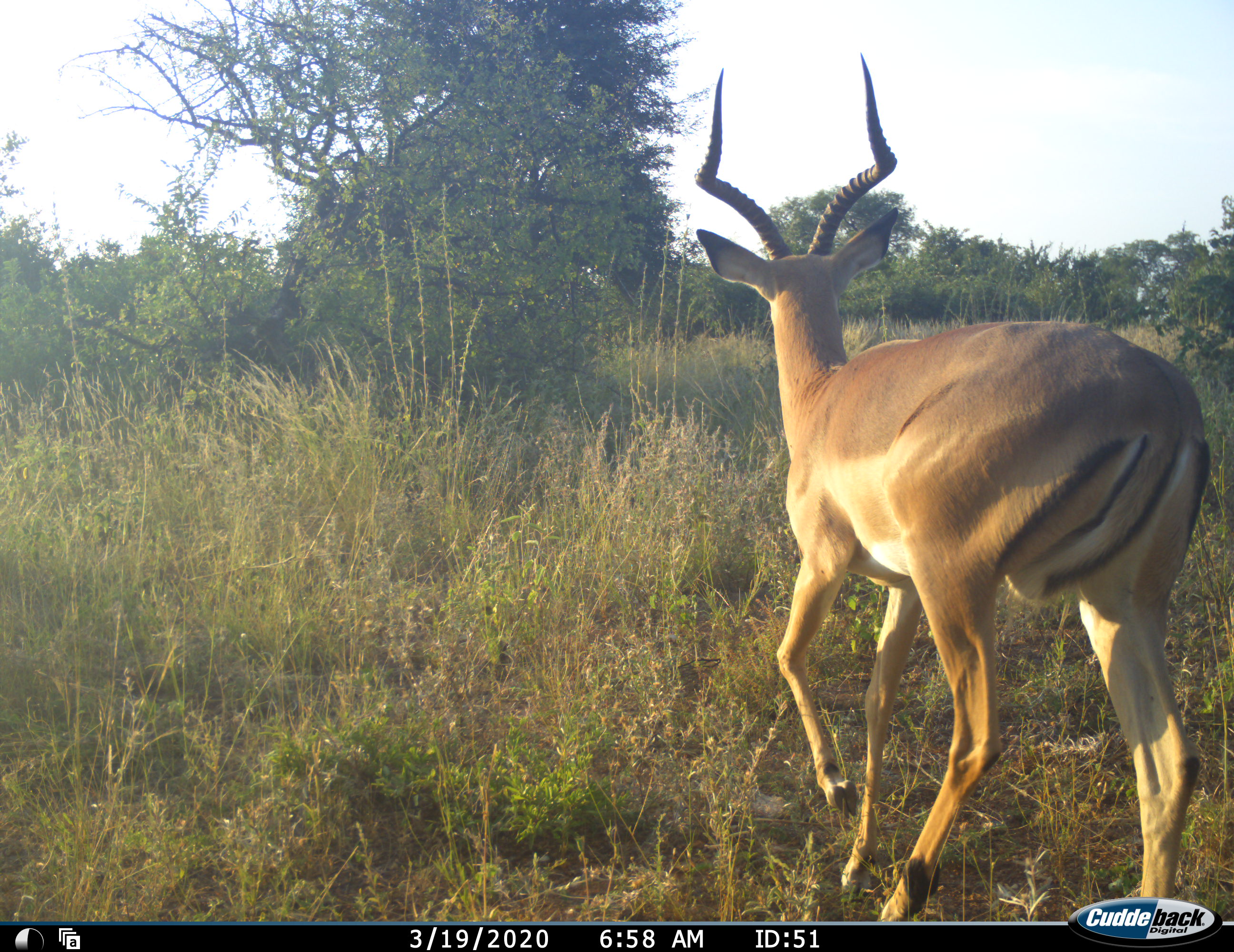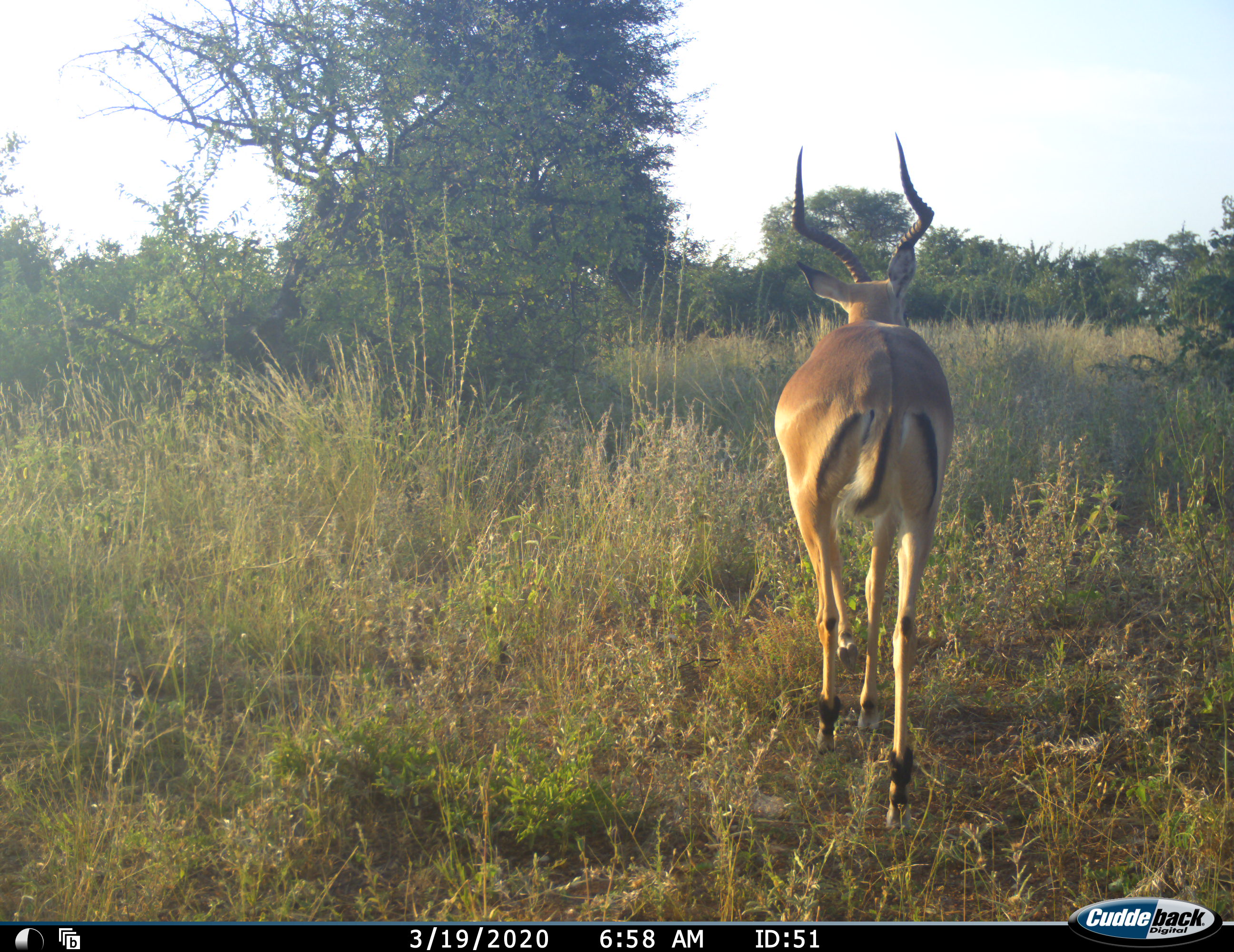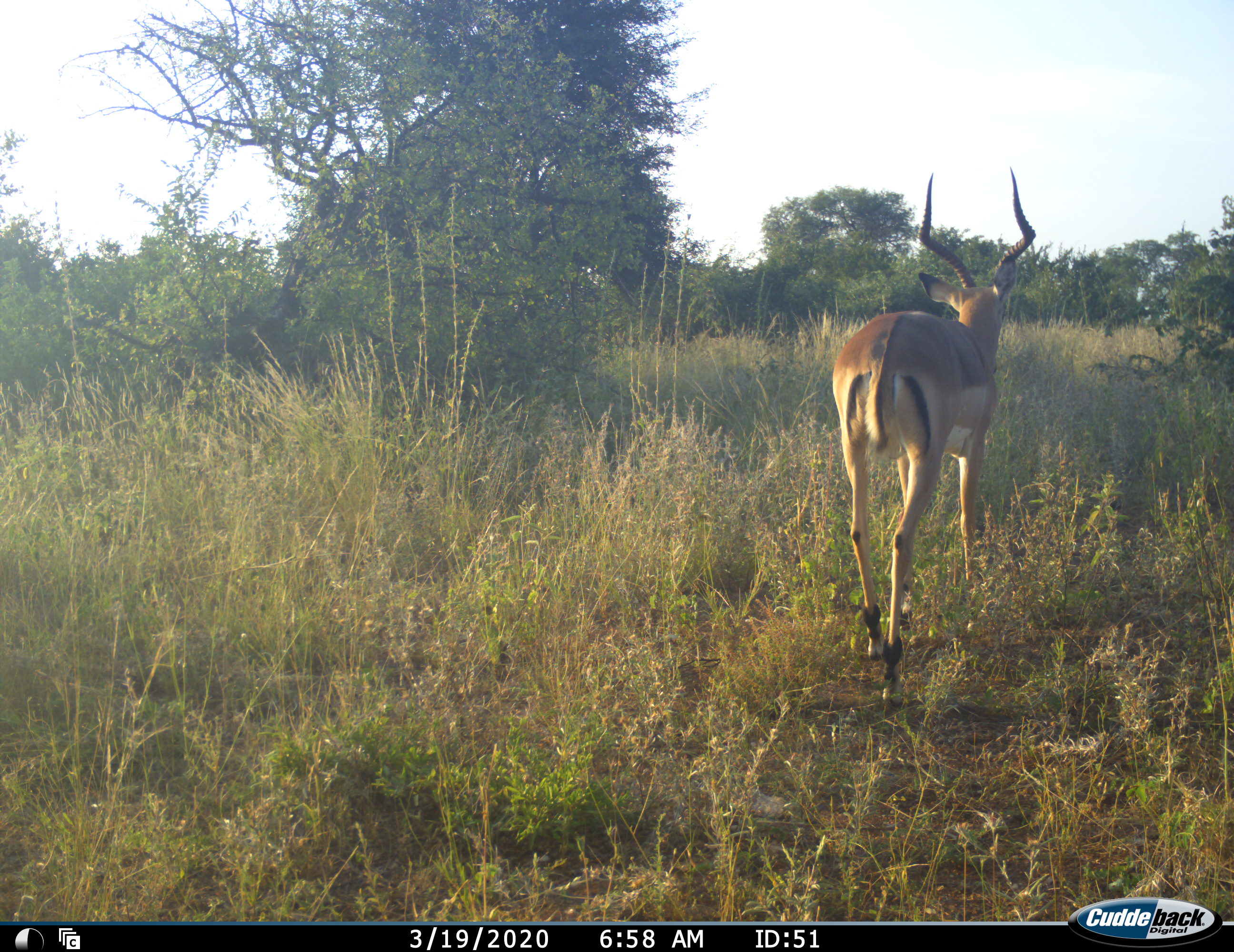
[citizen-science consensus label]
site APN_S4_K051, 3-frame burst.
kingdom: Animalia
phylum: Chordata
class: Mammalia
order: Artiodactyla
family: Bovidae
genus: Aepyceros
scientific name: Aepyceros melampus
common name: impala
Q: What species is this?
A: Impala (Aepyceros melampus).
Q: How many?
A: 1.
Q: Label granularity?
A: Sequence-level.